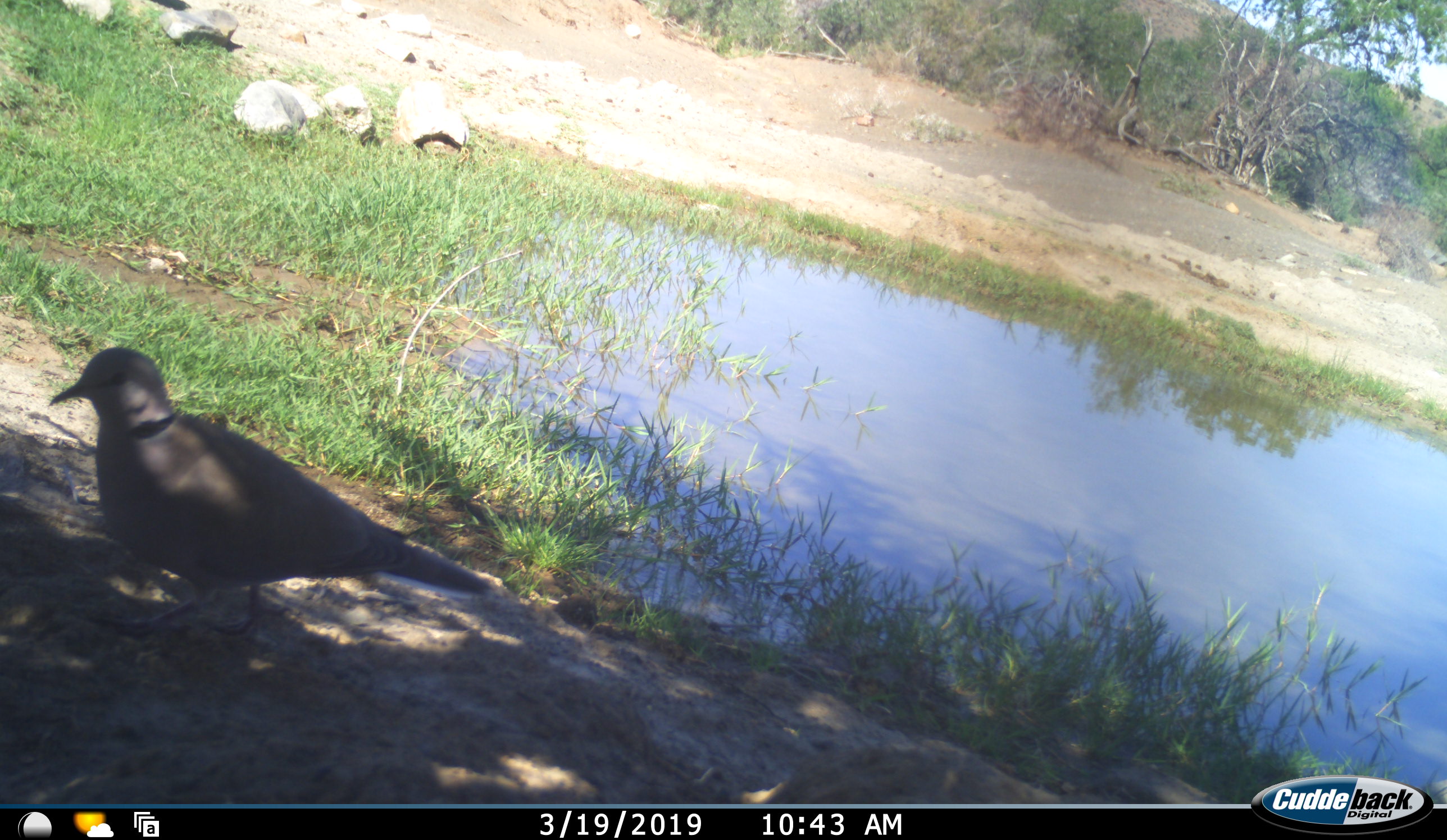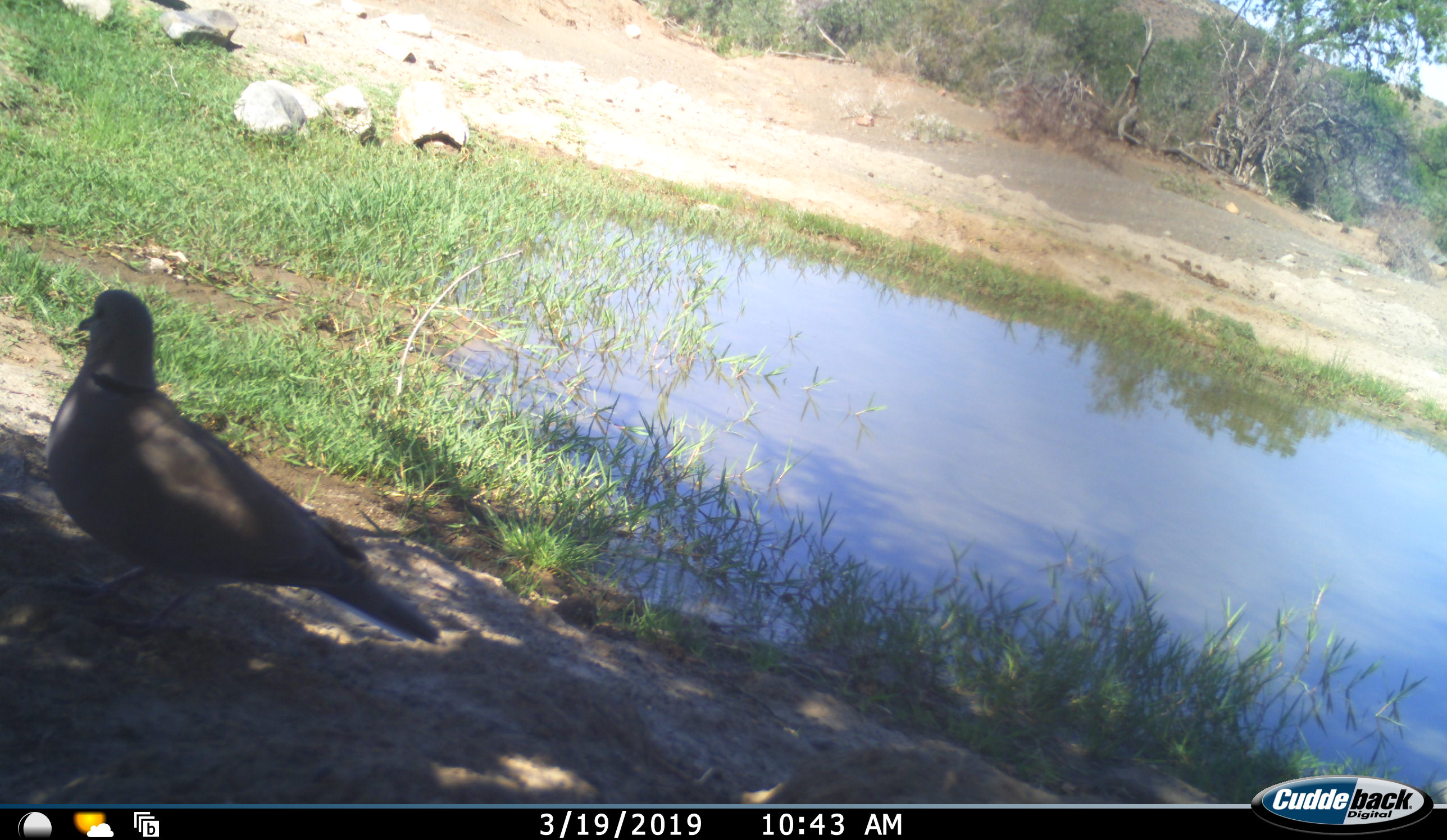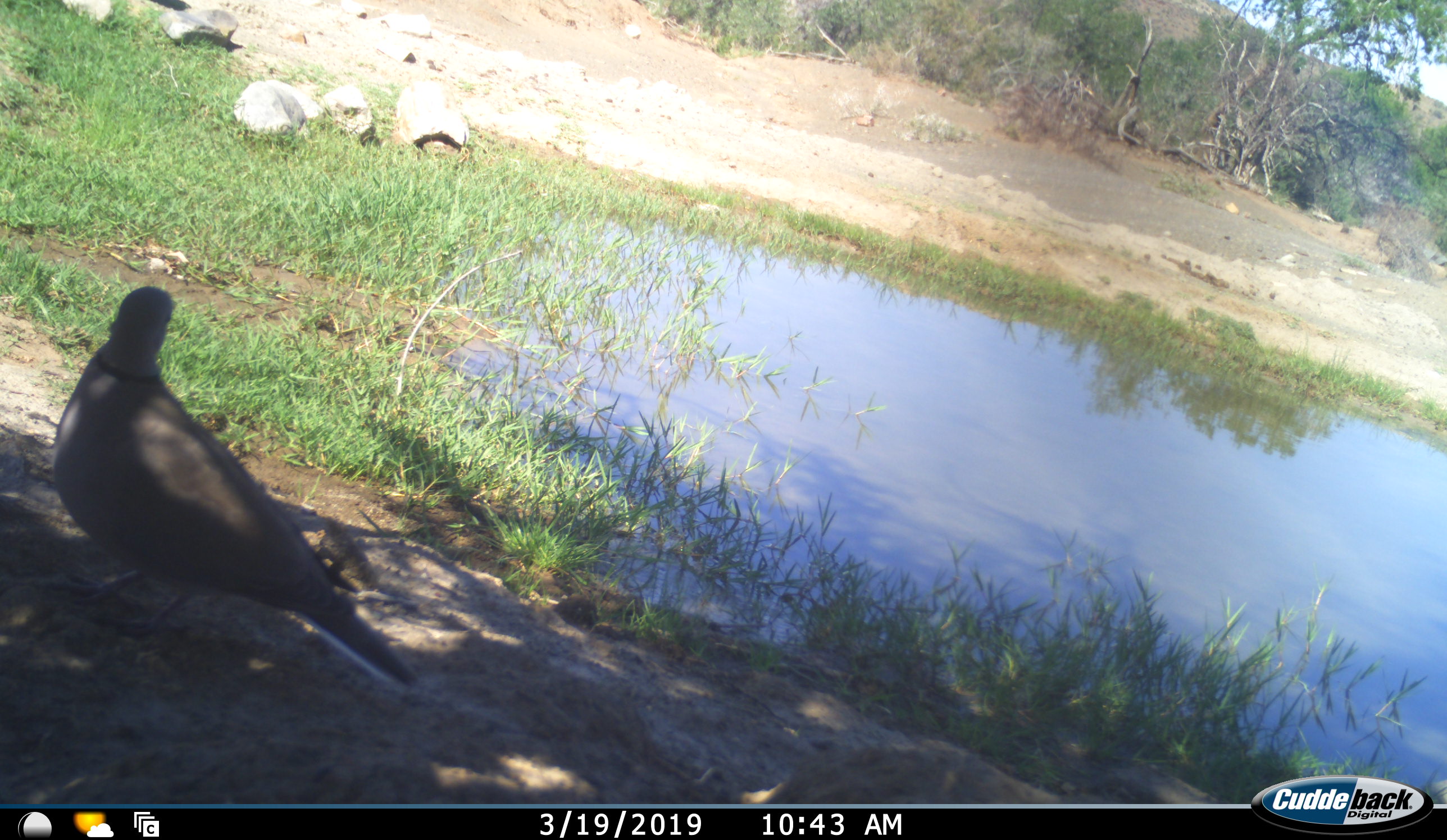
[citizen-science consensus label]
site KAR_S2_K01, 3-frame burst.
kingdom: Animalia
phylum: Chordata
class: Aves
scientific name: Aves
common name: bird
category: birdother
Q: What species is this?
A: Birdother (bird) (Aves).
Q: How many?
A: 1.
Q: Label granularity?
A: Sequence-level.